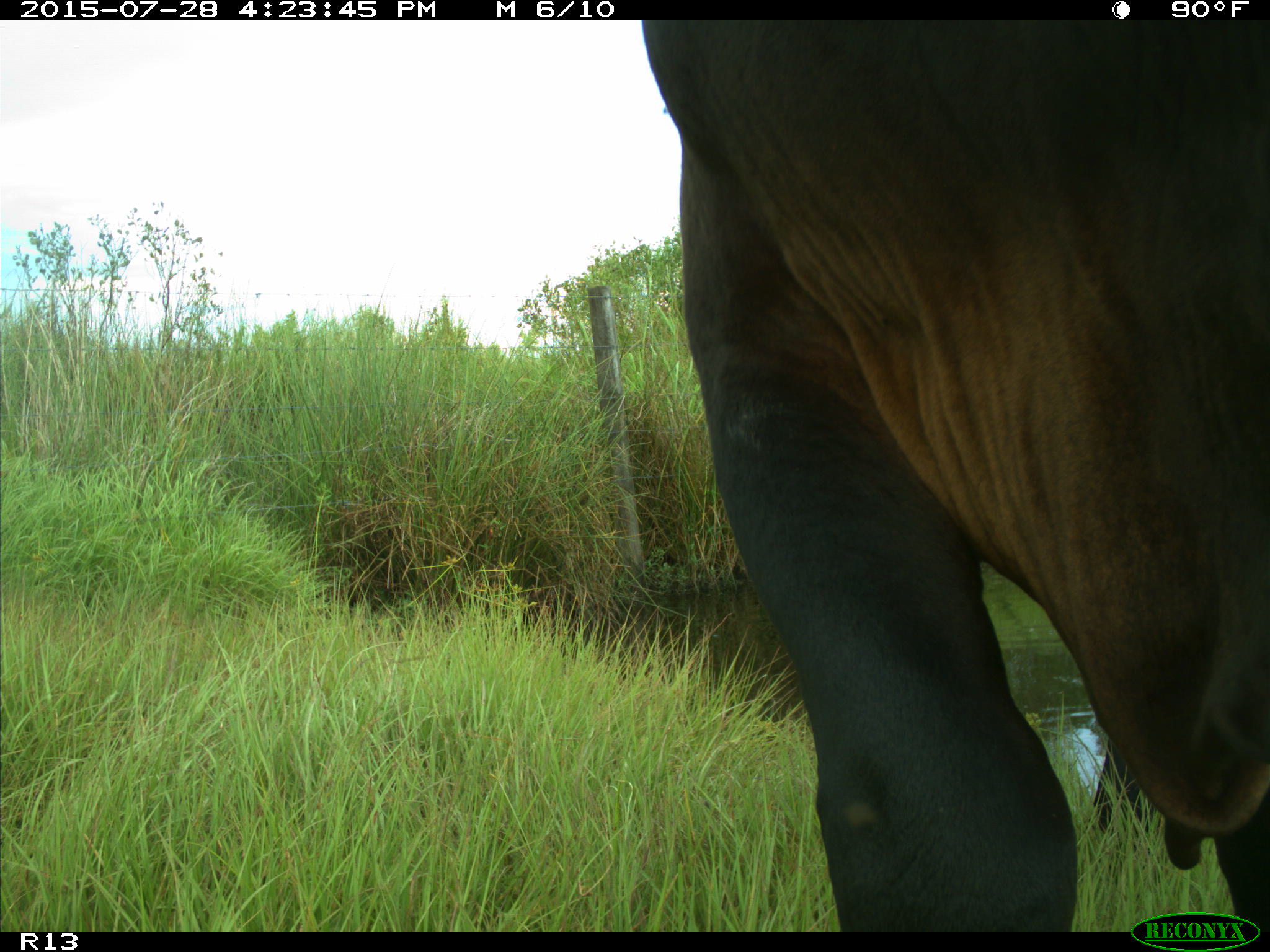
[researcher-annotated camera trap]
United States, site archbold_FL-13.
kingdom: Animalia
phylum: Chordata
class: Mammalia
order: Artiodactyla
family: Bovidae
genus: Bos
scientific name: Bos taurus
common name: domestic cow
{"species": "Bos taurus (domestic cow)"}